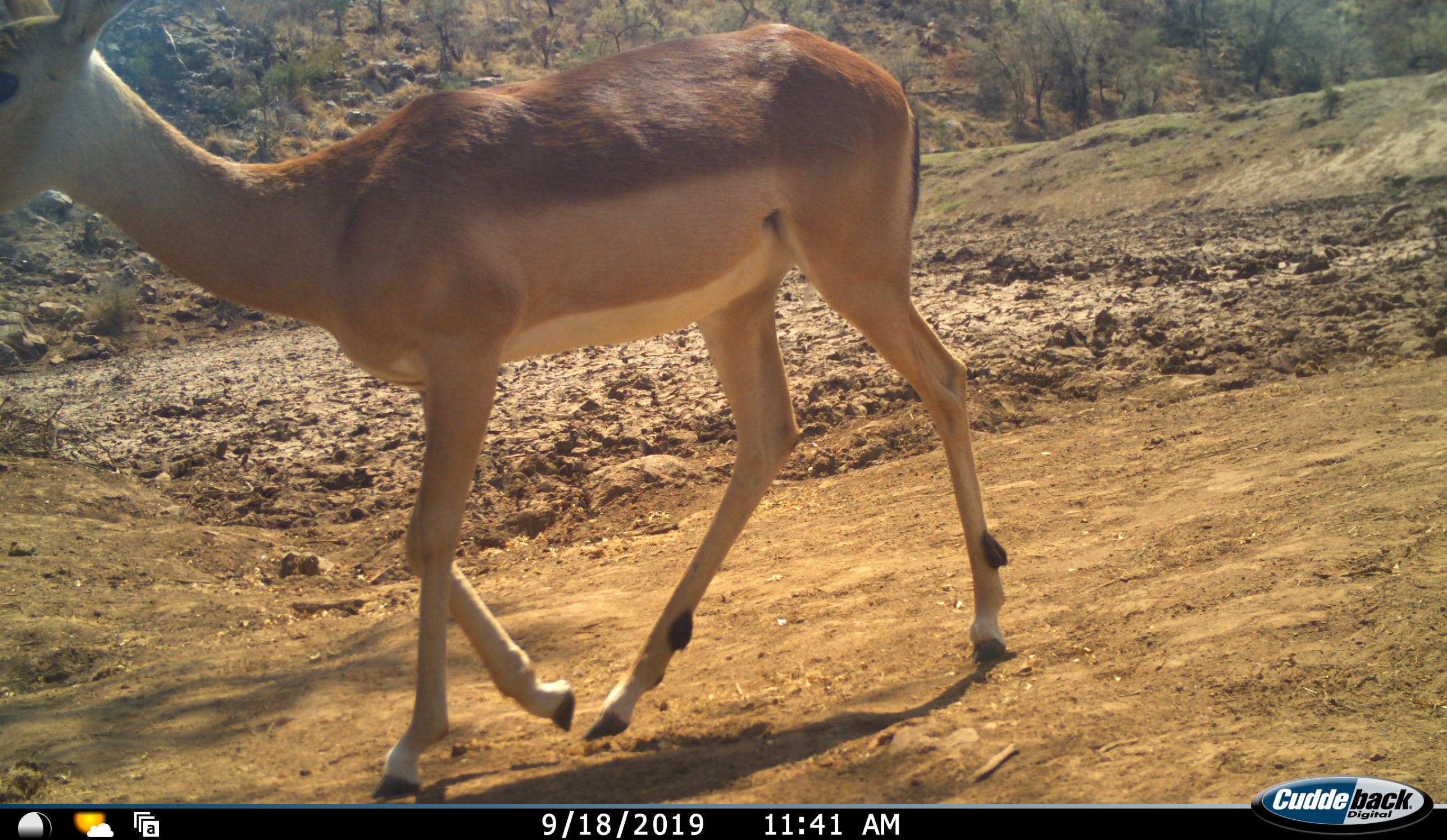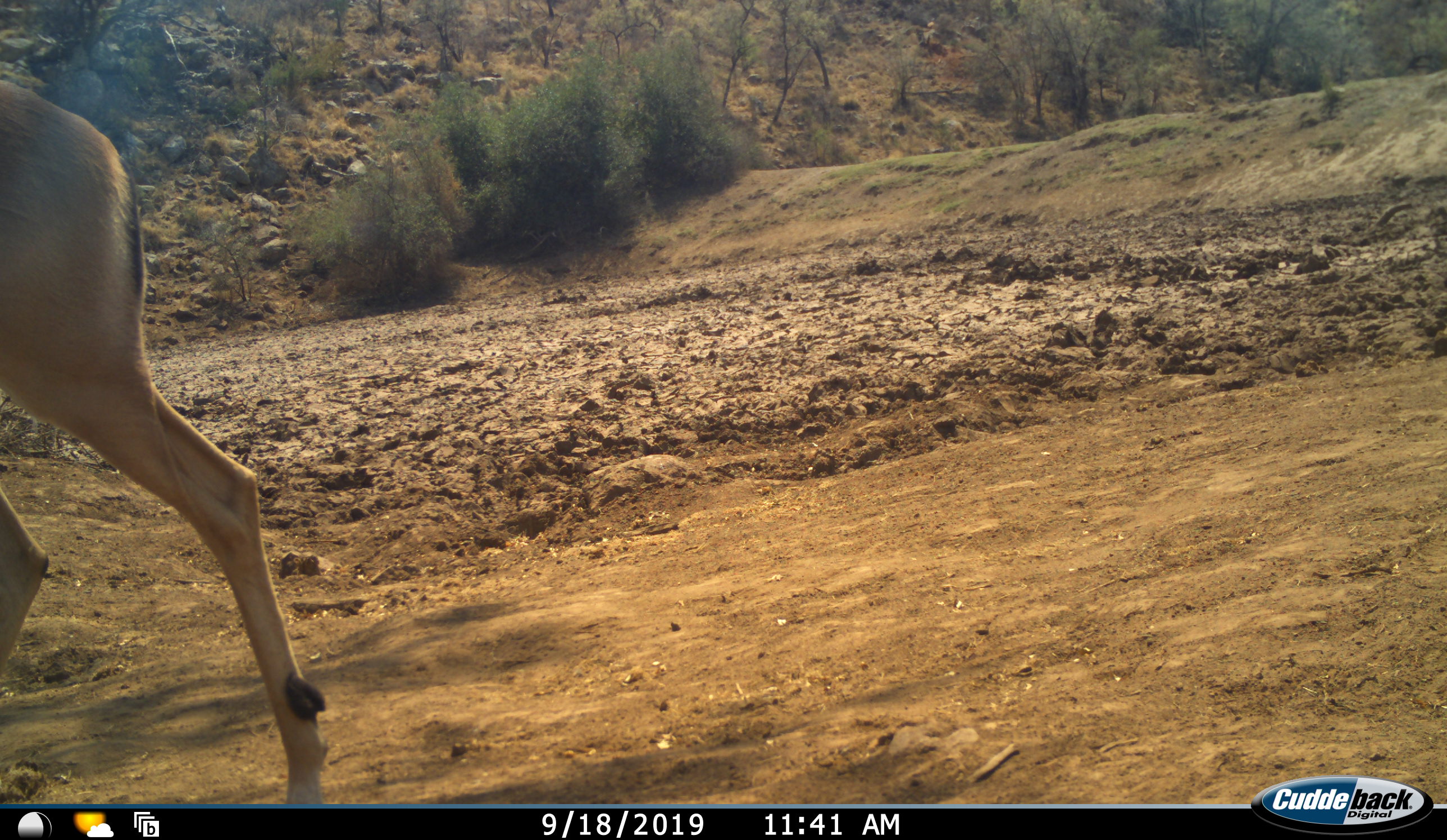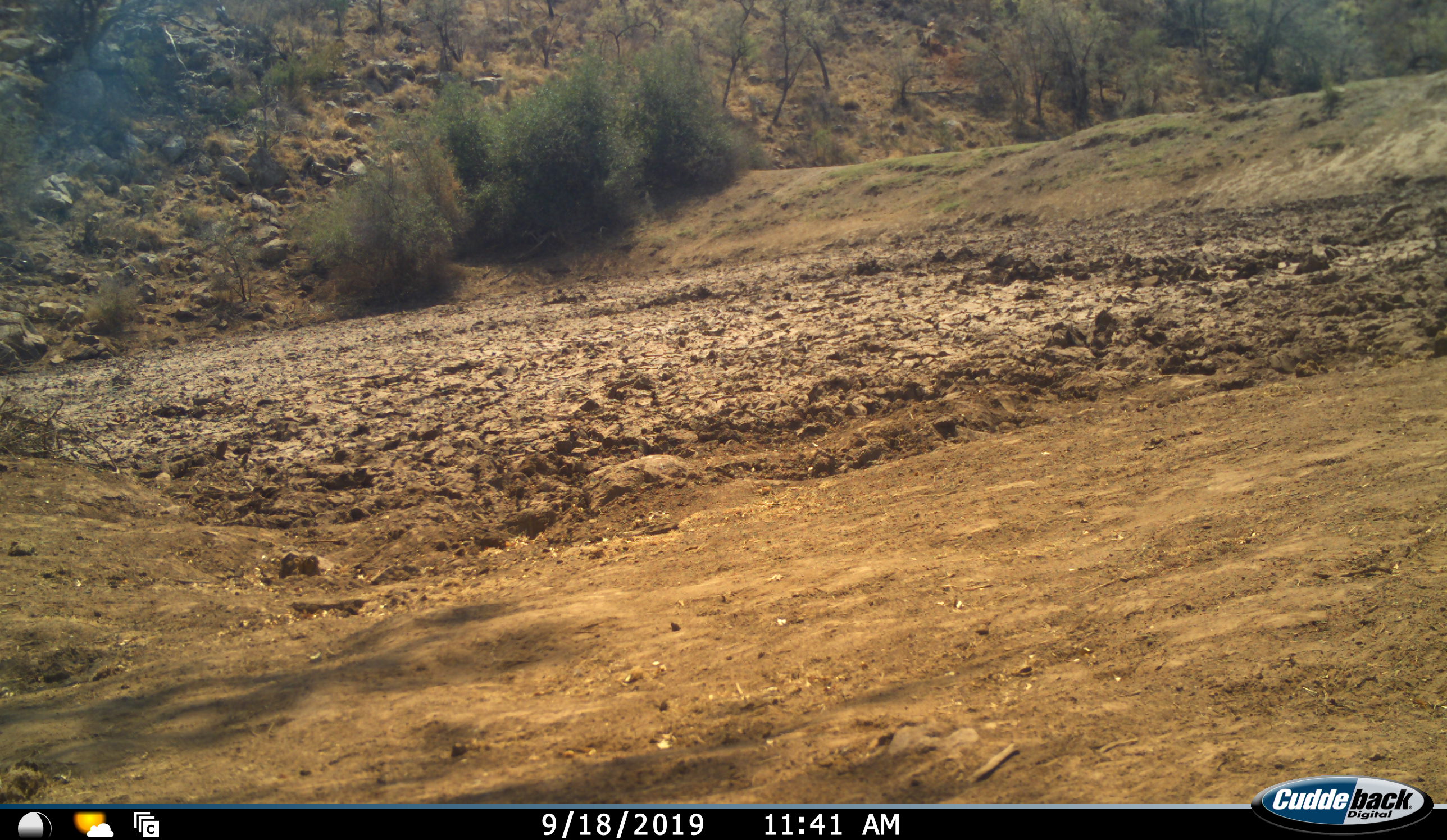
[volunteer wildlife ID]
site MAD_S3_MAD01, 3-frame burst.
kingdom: Animalia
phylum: Chordata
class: Mammalia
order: Artiodactyla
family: Bovidae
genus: Aepyceros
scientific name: Aepyceros melampus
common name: impala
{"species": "impala (Aepyceros melampus)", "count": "1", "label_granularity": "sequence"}